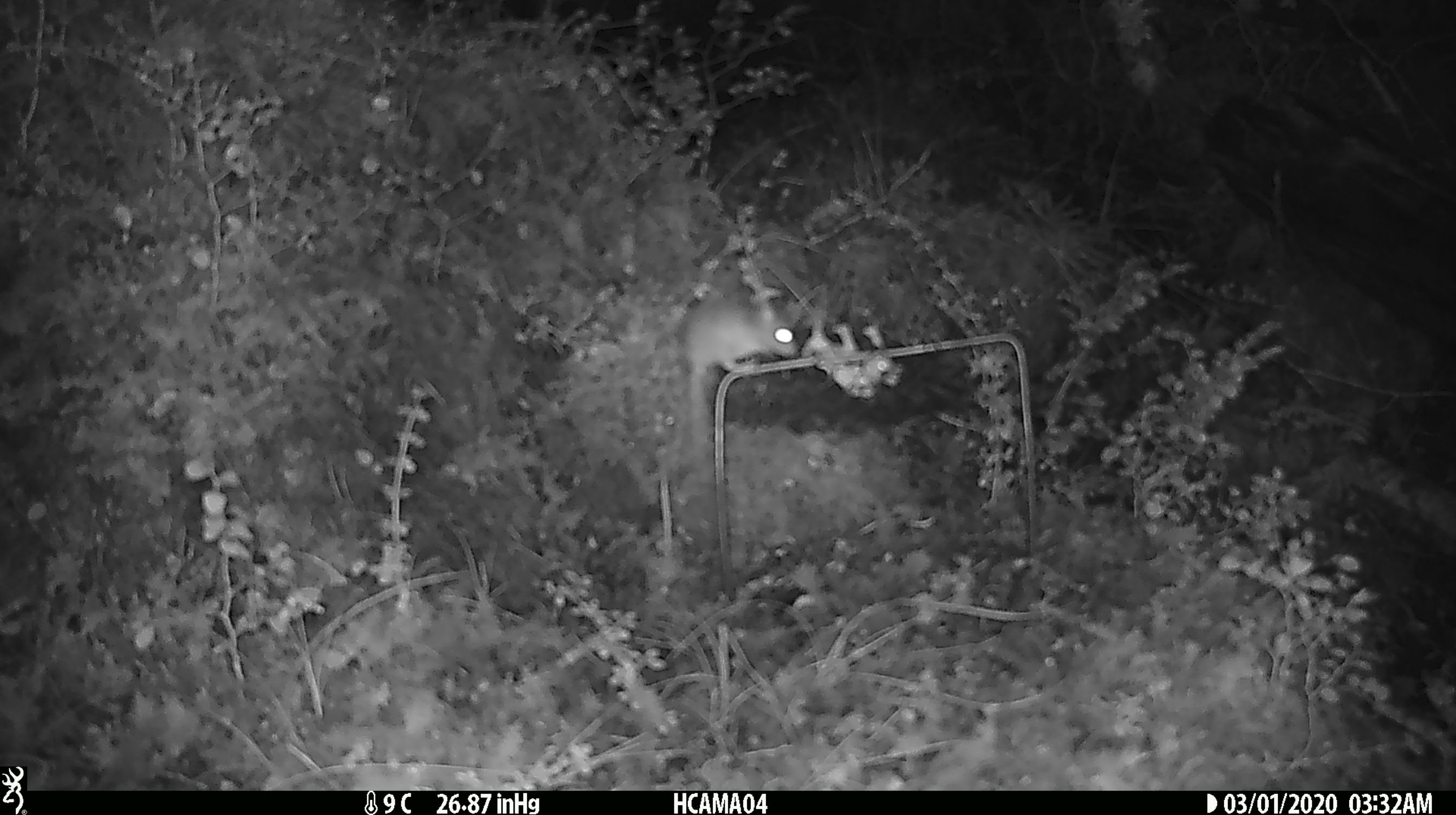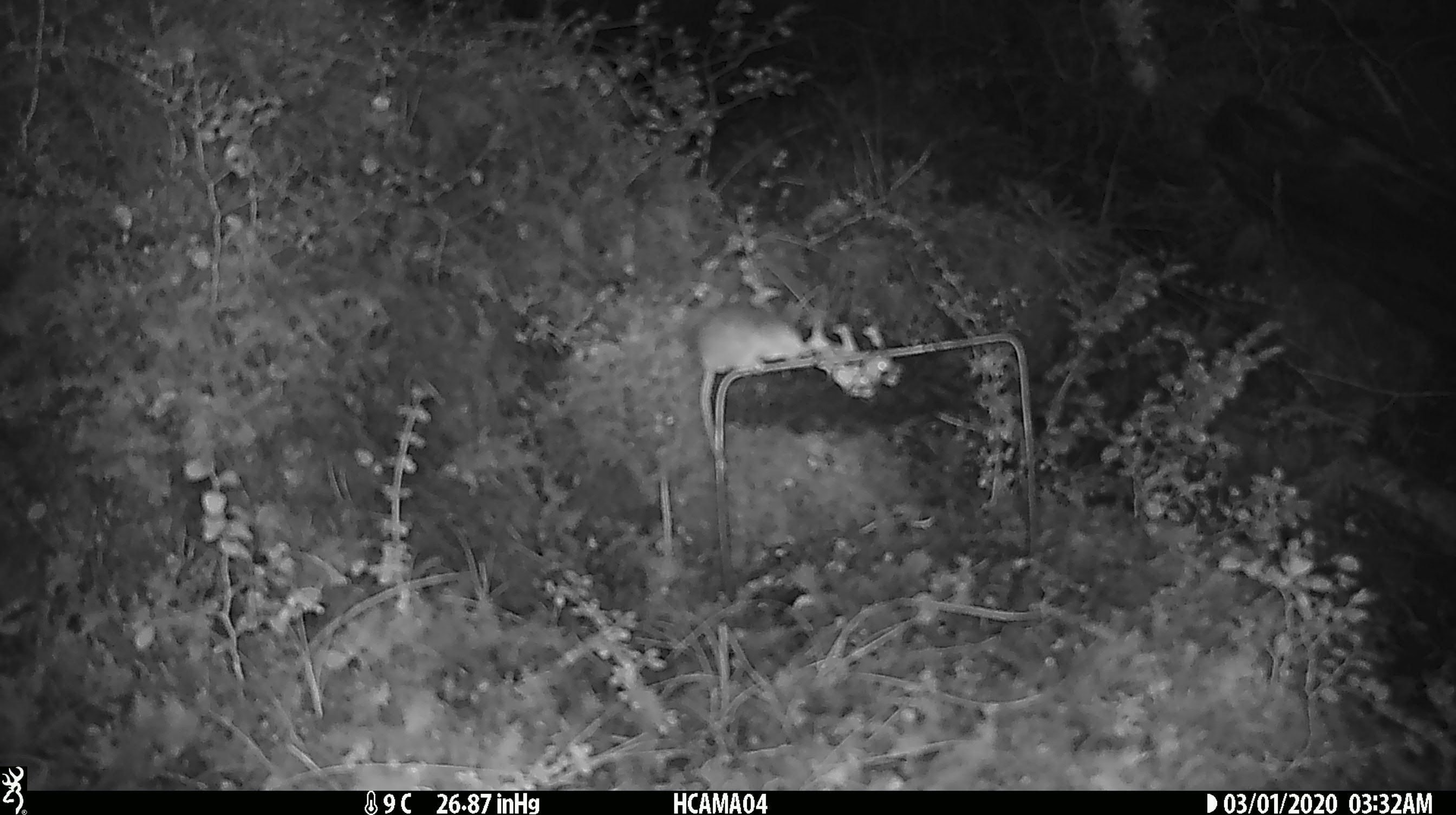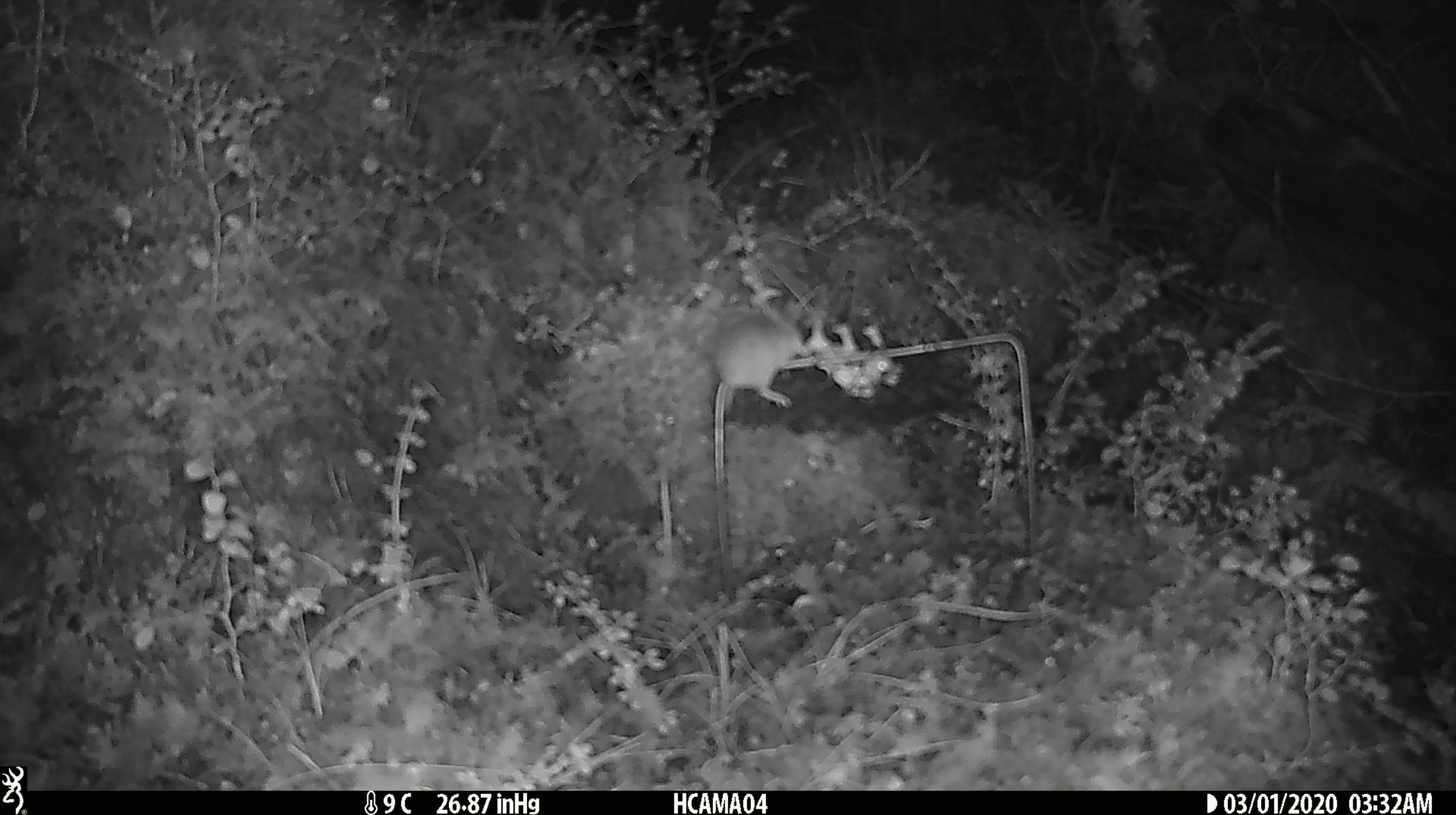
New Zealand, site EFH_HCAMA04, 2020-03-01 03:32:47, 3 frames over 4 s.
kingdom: Animalia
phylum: Chordata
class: Mammalia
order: Rodentia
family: Muridae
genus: Mus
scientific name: Mus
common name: mouse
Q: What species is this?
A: Mouse (Mus).